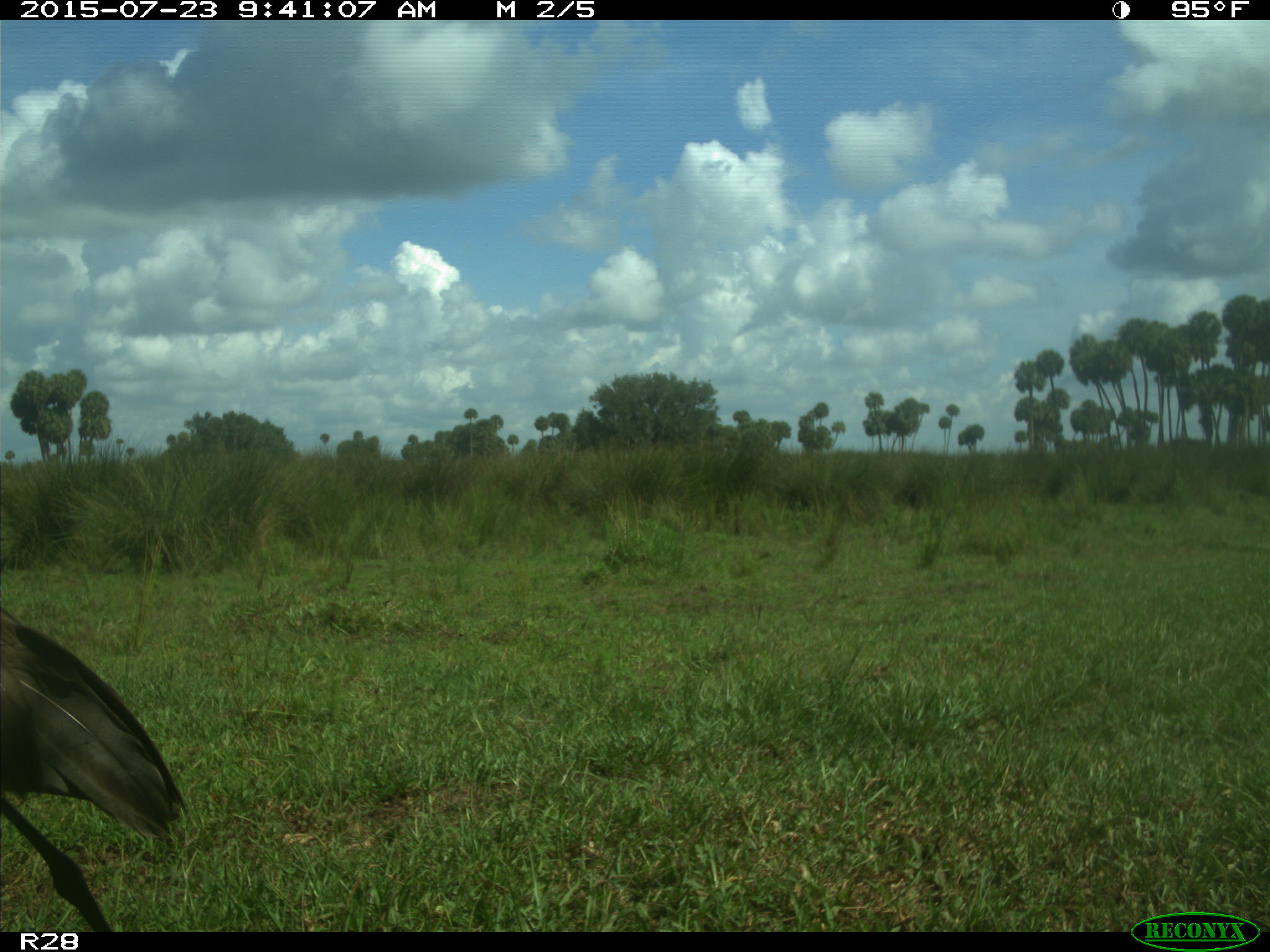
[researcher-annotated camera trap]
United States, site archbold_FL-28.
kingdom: Animalia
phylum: Chordata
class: Aves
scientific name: Aves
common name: birds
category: unidentified bird